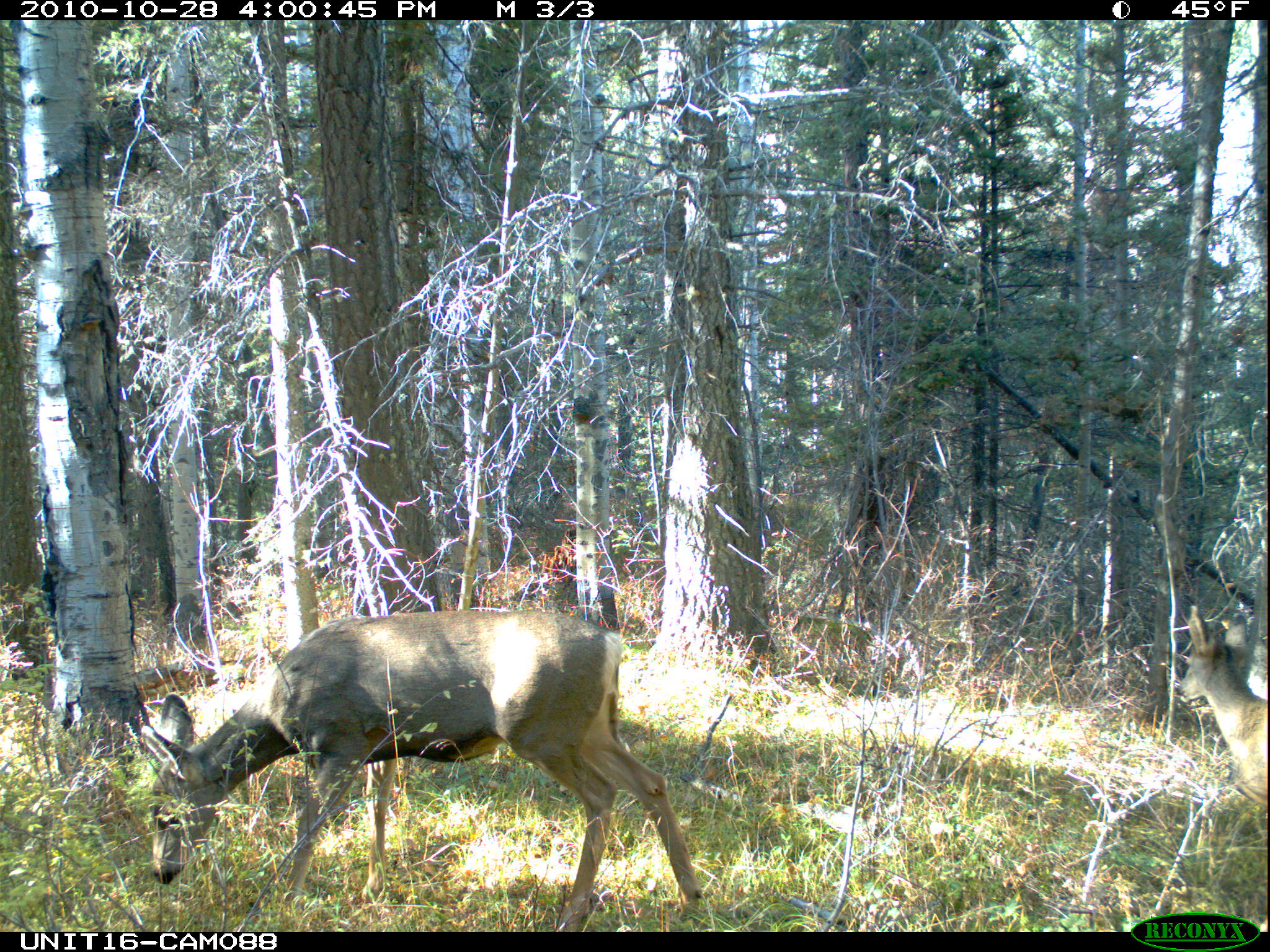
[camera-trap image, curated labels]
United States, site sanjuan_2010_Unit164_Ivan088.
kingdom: Animalia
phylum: Chordata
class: Mammalia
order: Artiodactyla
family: Cervidae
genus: Odocoileus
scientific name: Odocoileus hemionus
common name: mule deer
Odocoileus hemionus (mule deer).